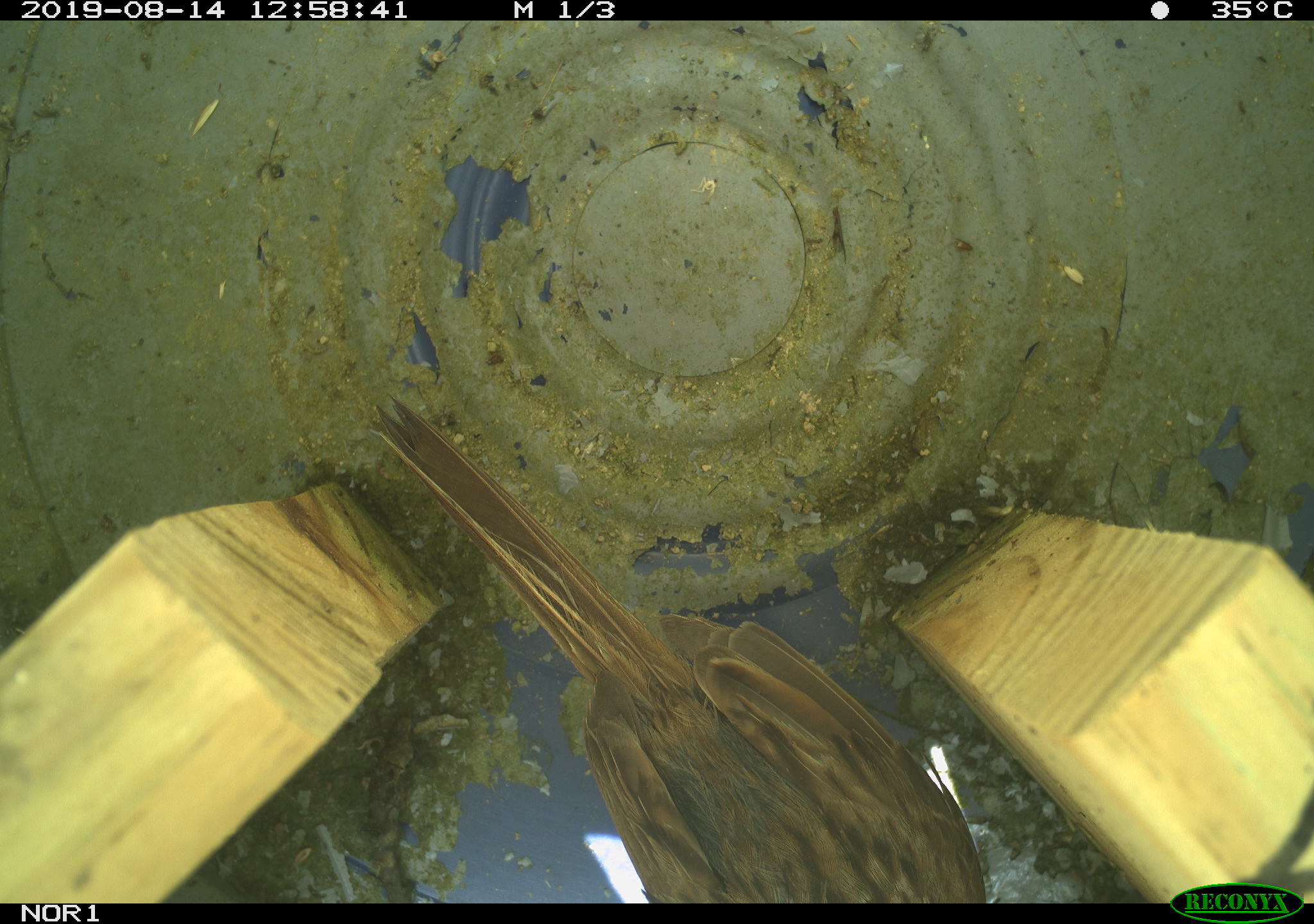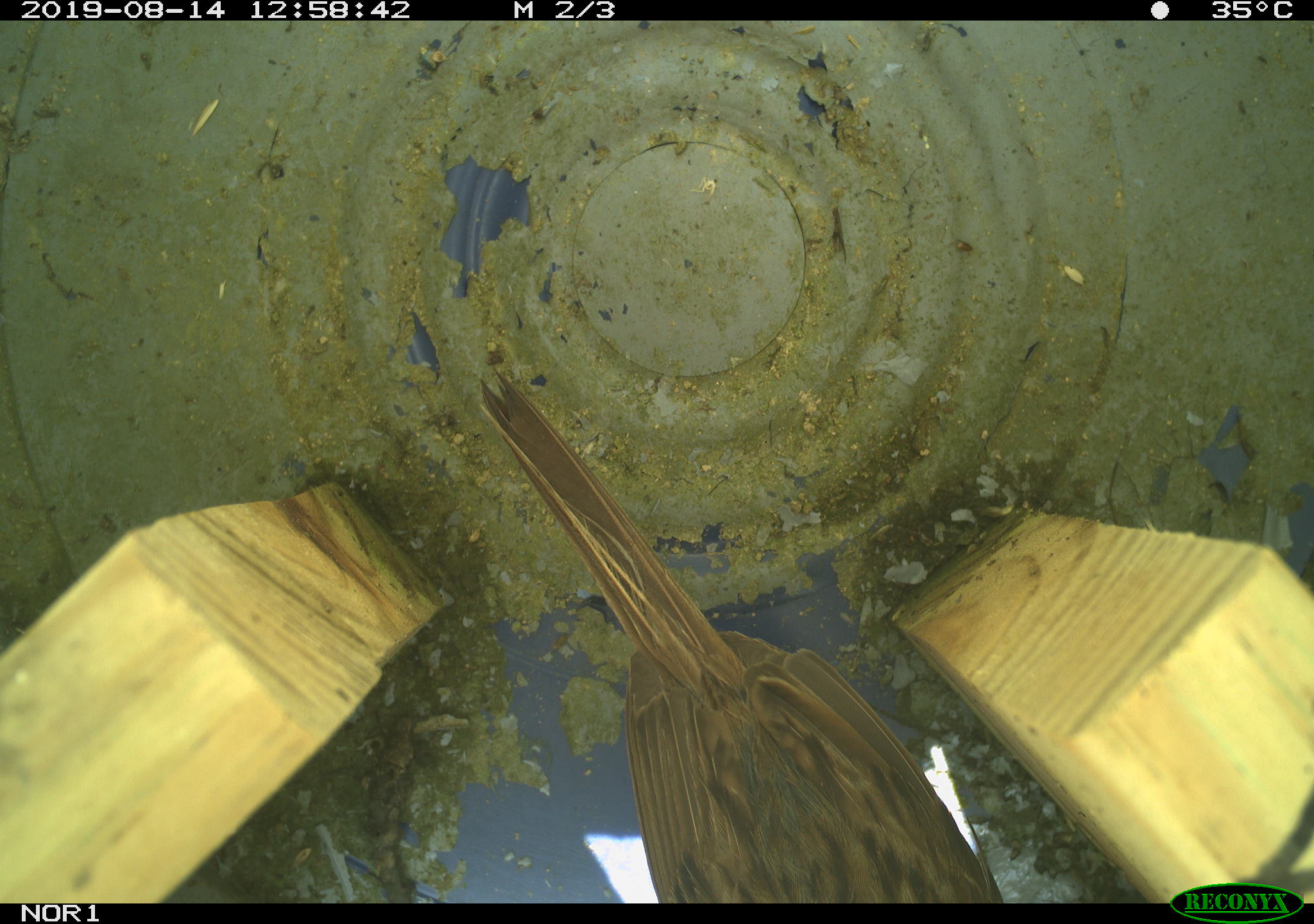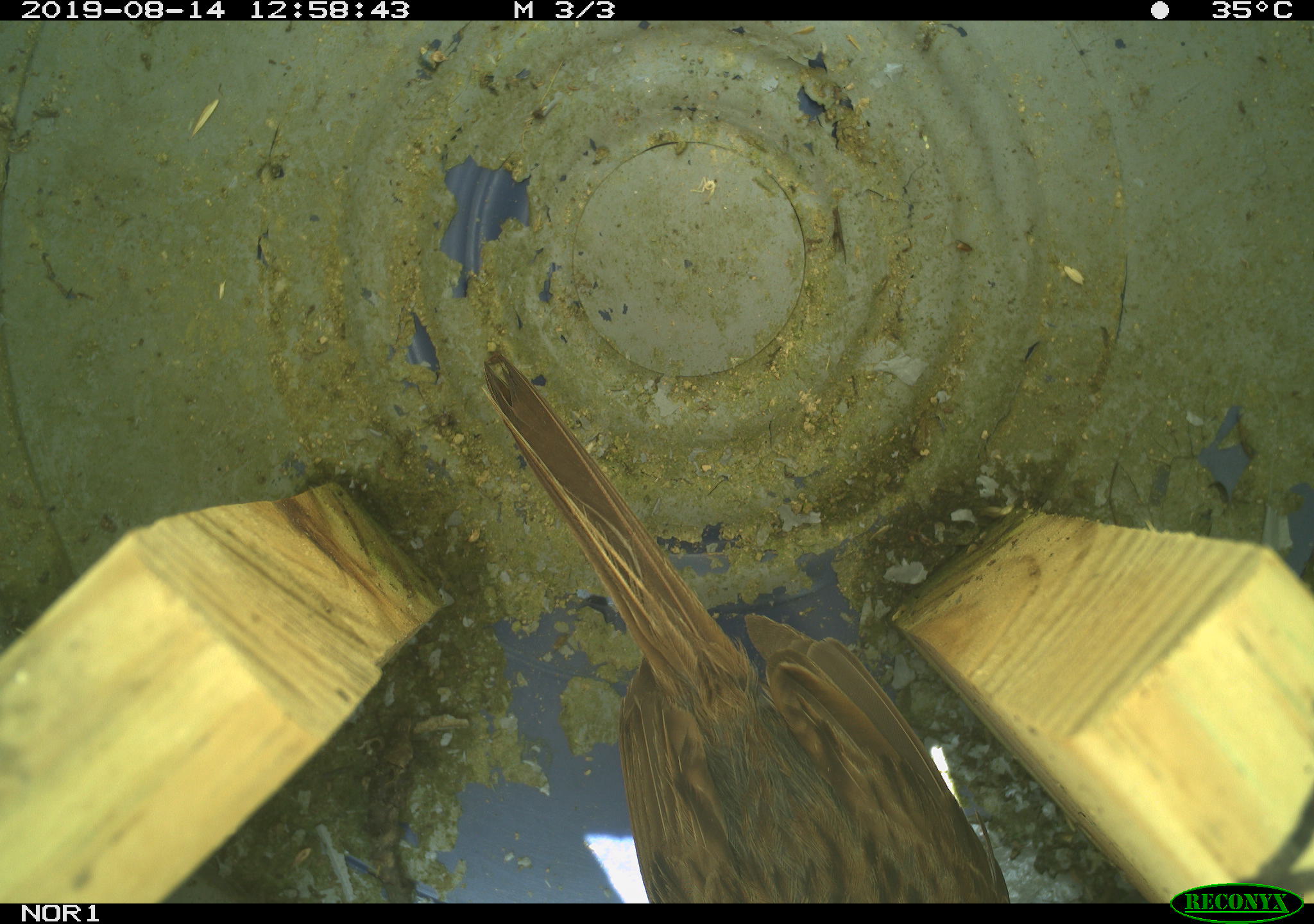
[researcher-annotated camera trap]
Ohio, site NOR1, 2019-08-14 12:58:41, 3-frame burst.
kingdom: Animalia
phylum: Chordata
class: Aves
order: Passeriformes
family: Passerellidae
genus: Melospiza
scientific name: Melospiza melodia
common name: song sparrow